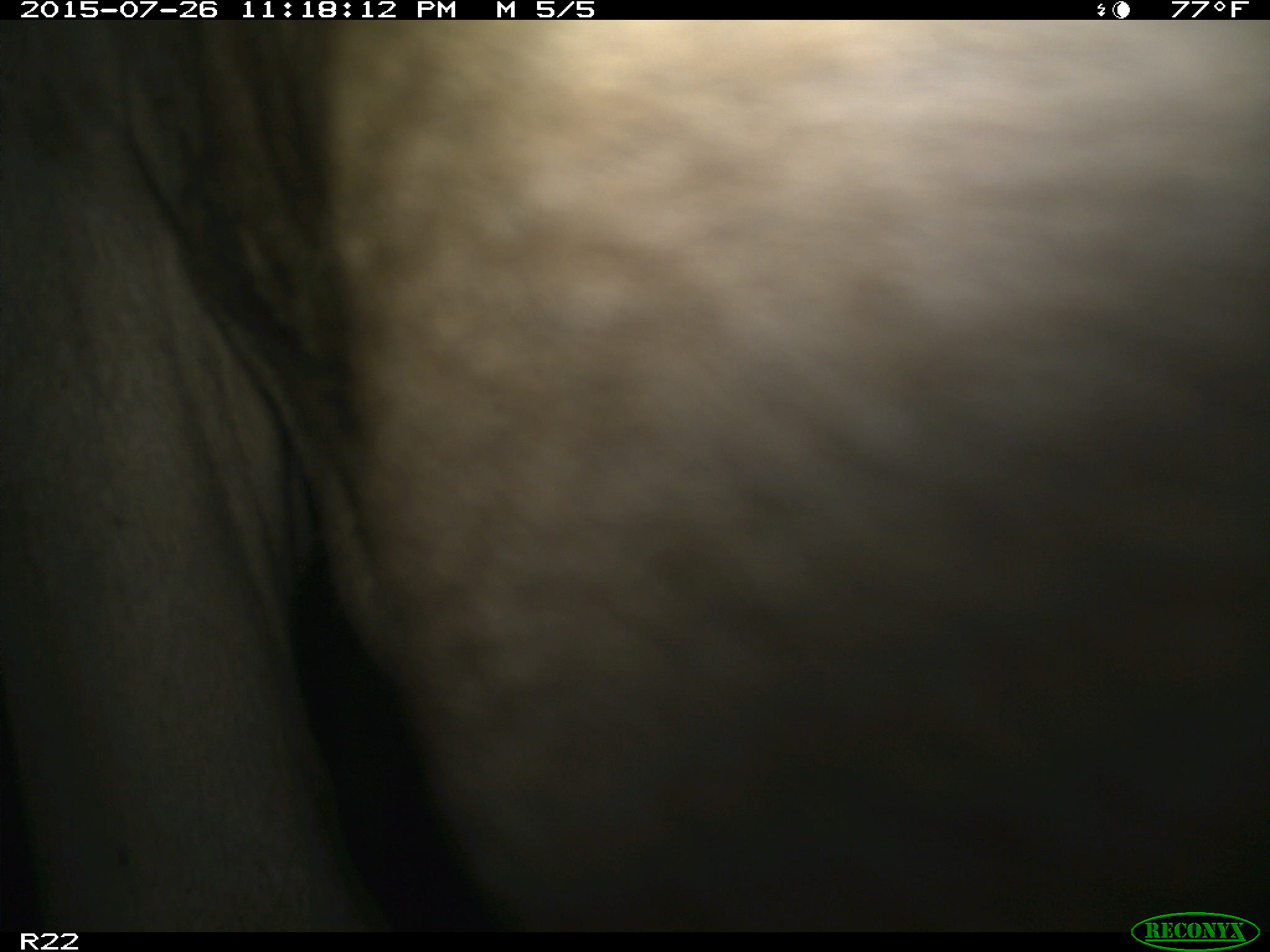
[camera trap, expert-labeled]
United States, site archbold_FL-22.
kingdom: Animalia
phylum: Chordata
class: Mammalia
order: Artiodactyla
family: Bovidae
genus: Bos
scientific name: Bos taurus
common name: domestic cow